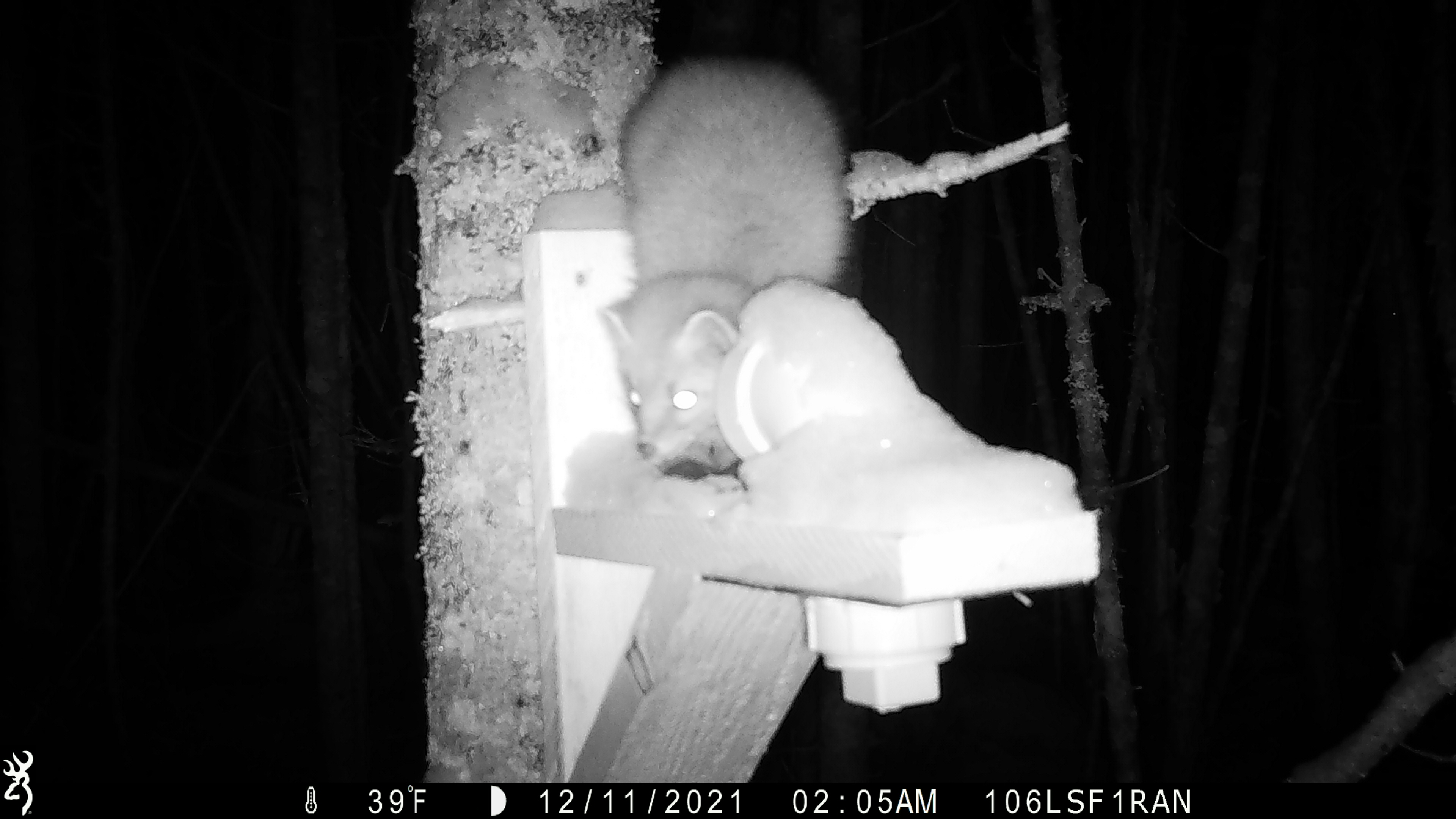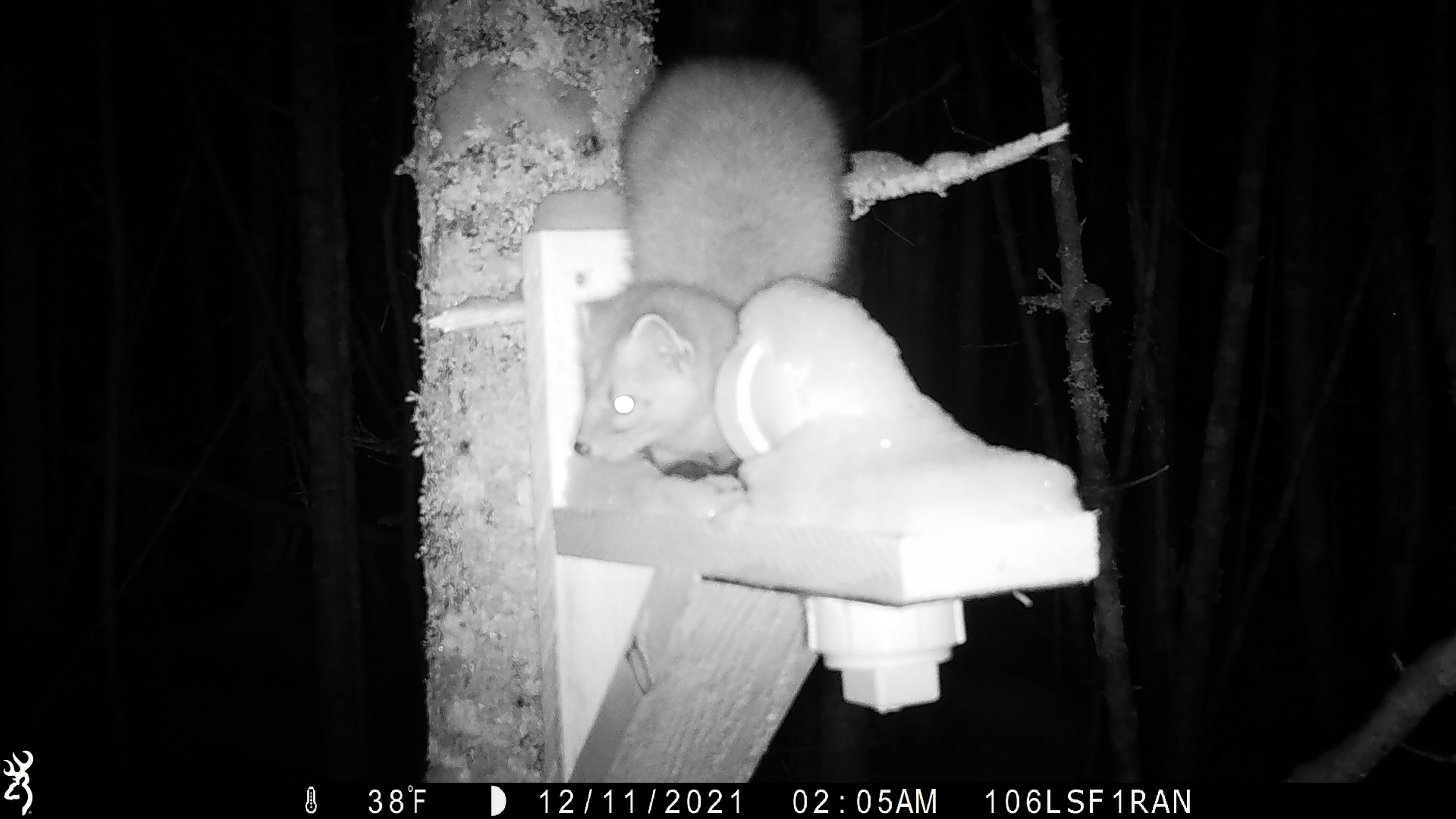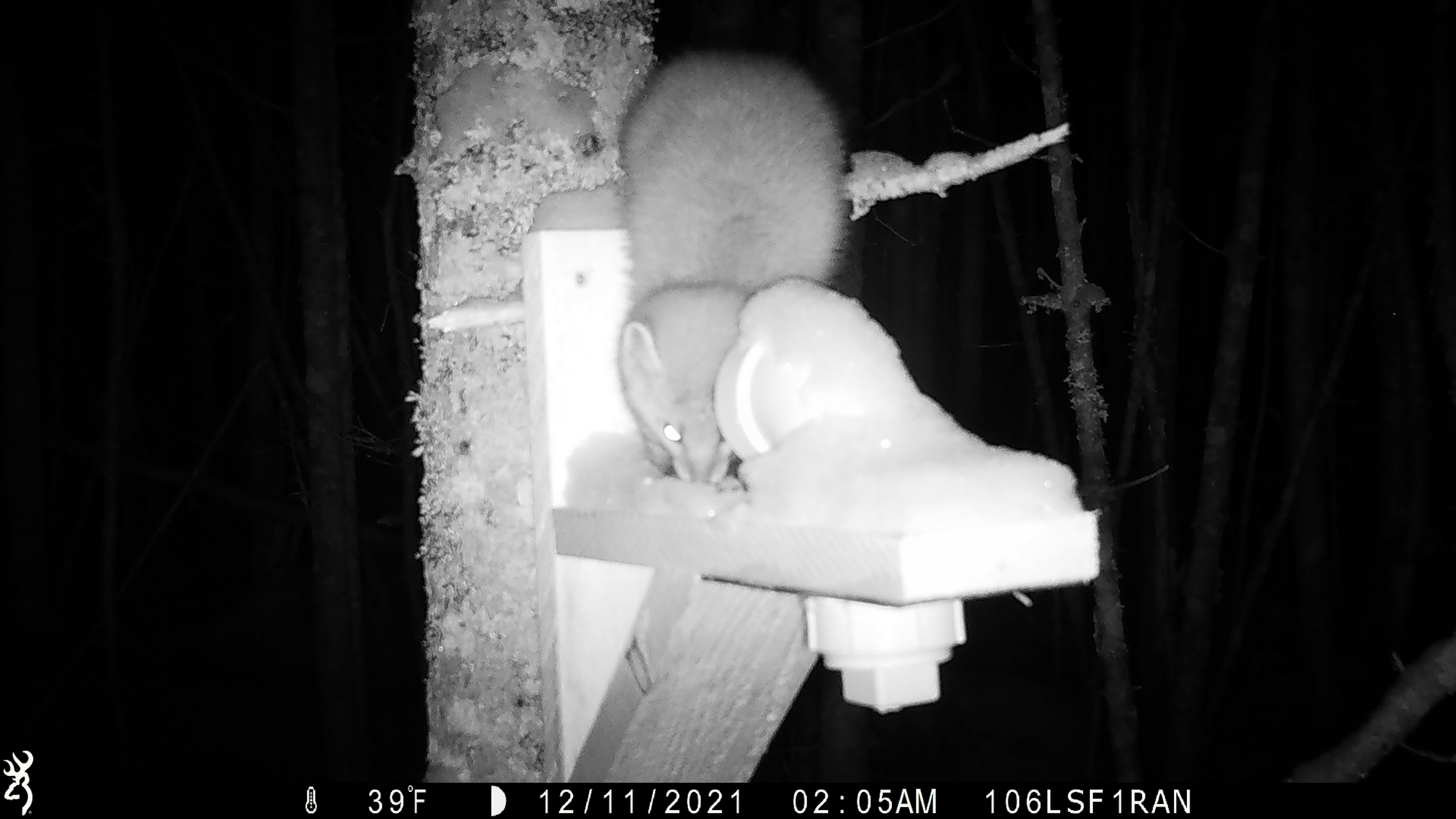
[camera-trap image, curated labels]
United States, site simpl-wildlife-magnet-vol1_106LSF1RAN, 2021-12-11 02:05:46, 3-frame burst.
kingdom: Animalia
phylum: Chordata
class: Mammalia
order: Carnivora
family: Mustelidae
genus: Martes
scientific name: Martes americana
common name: american marten